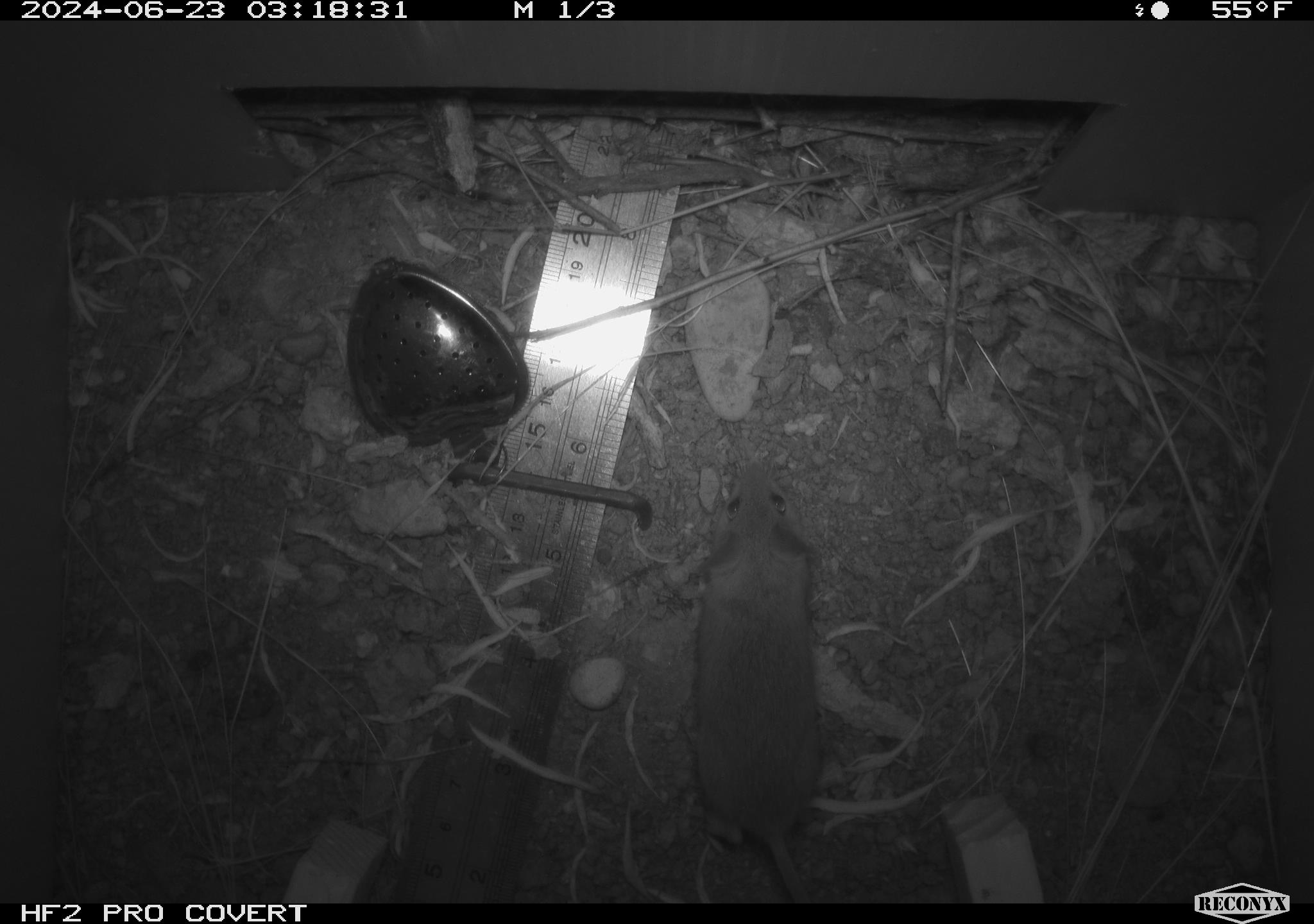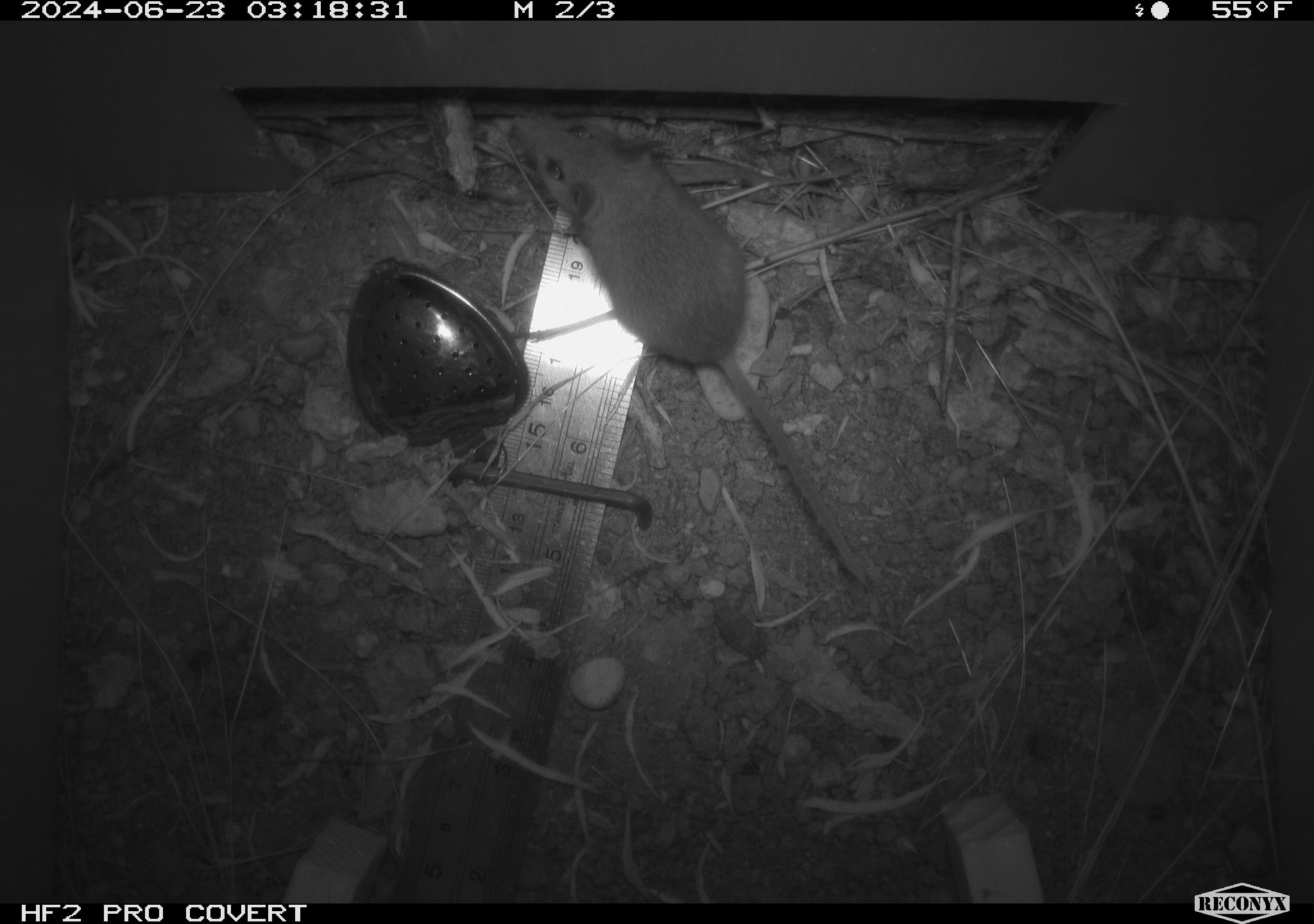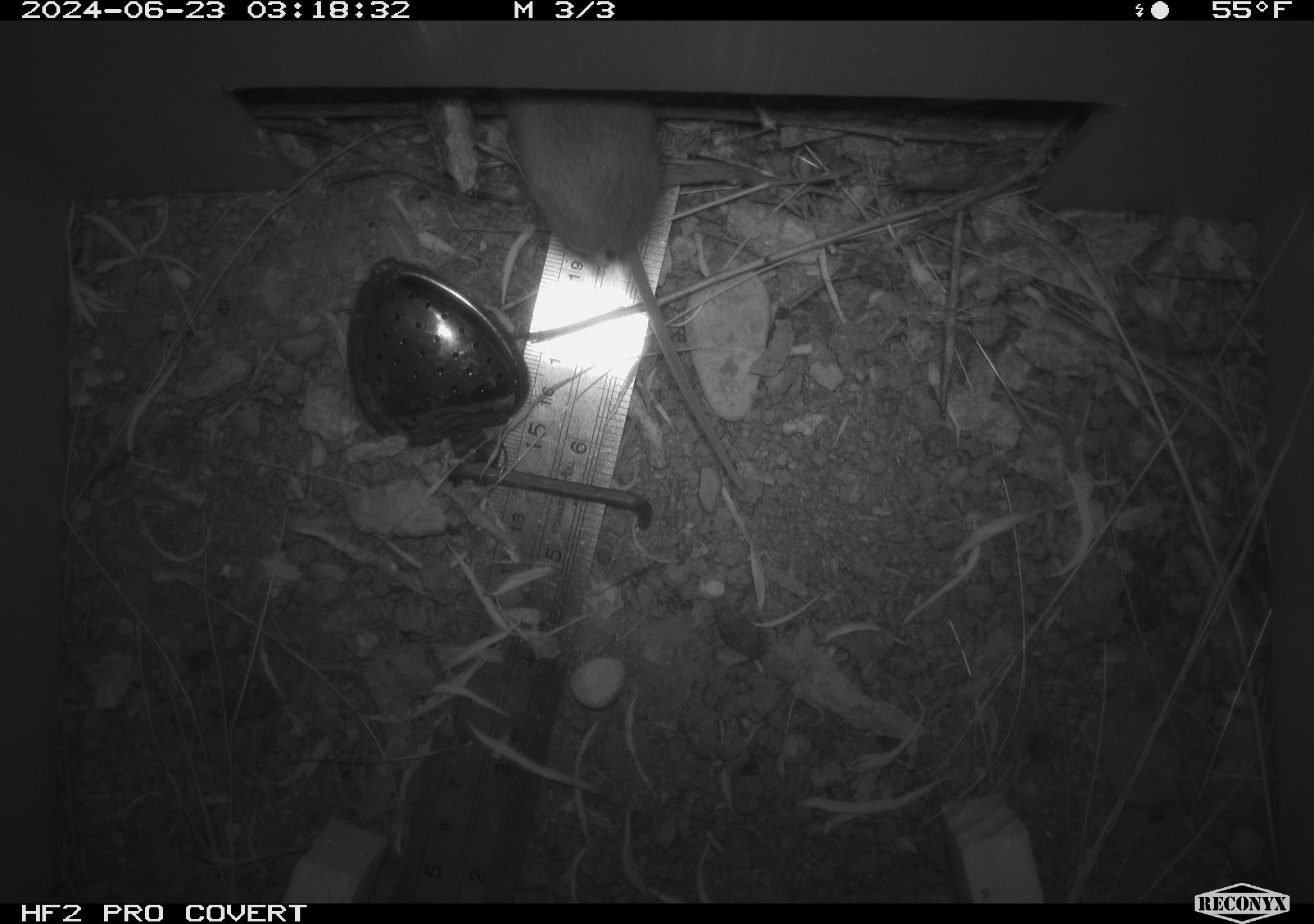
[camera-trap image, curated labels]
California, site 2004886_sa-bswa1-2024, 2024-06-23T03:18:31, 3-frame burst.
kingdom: Animalia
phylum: Chordata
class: Mammalia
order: Rodentia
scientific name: Rodentia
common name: mouse species